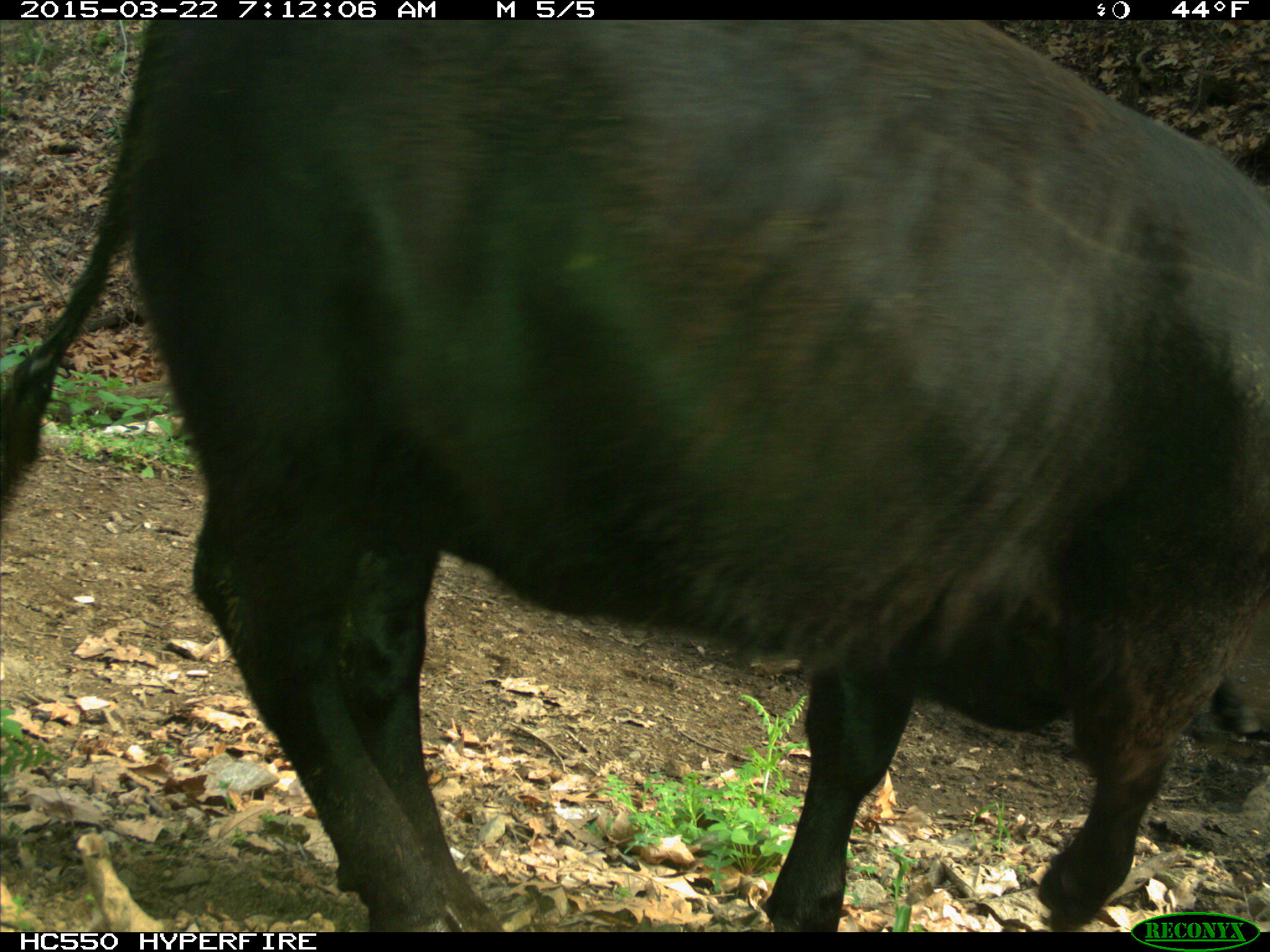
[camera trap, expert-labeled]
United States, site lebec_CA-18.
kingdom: Animalia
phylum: Chordata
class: Mammalia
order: Artiodactyla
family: Bovidae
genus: Bos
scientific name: Bos taurus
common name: domestic cow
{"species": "Bos taurus (domestic cow)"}